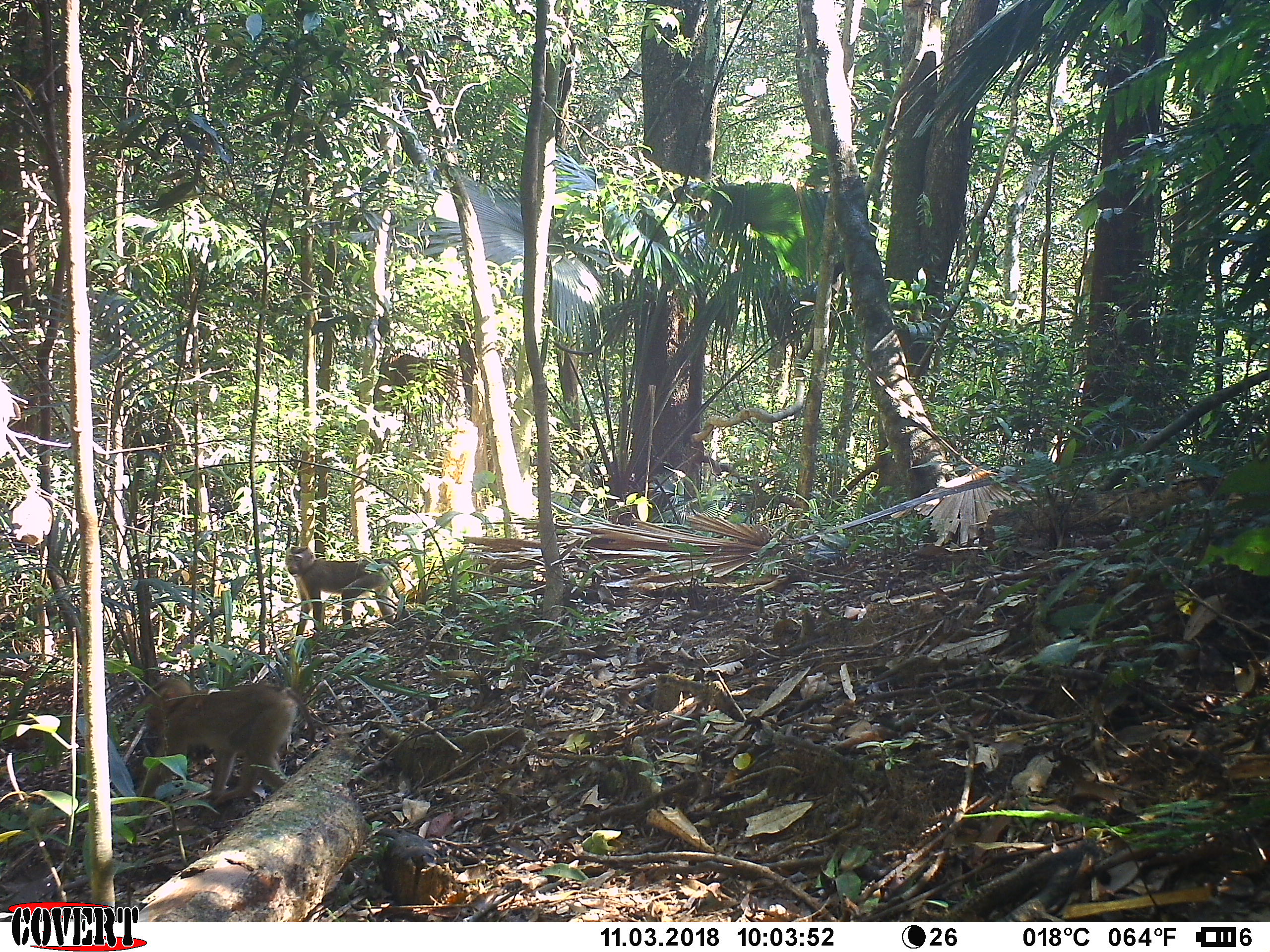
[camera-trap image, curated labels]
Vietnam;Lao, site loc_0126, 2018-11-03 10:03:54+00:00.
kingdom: Animalia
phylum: Chordata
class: Mammalia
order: Primates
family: Cercopithecidae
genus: Macaca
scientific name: Macaca nemestrina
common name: pig-tailed macaque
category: pig tailed macaque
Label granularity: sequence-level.